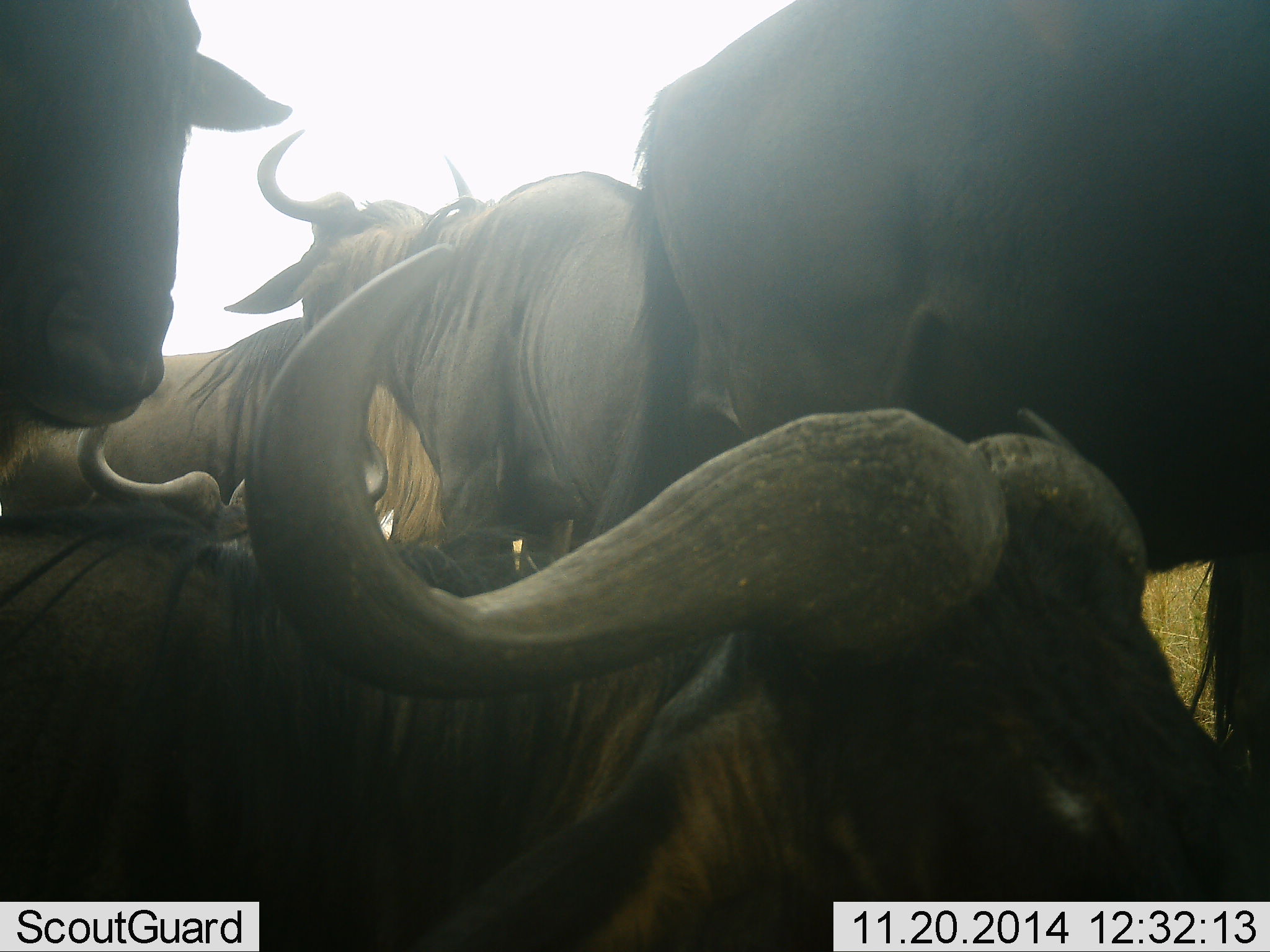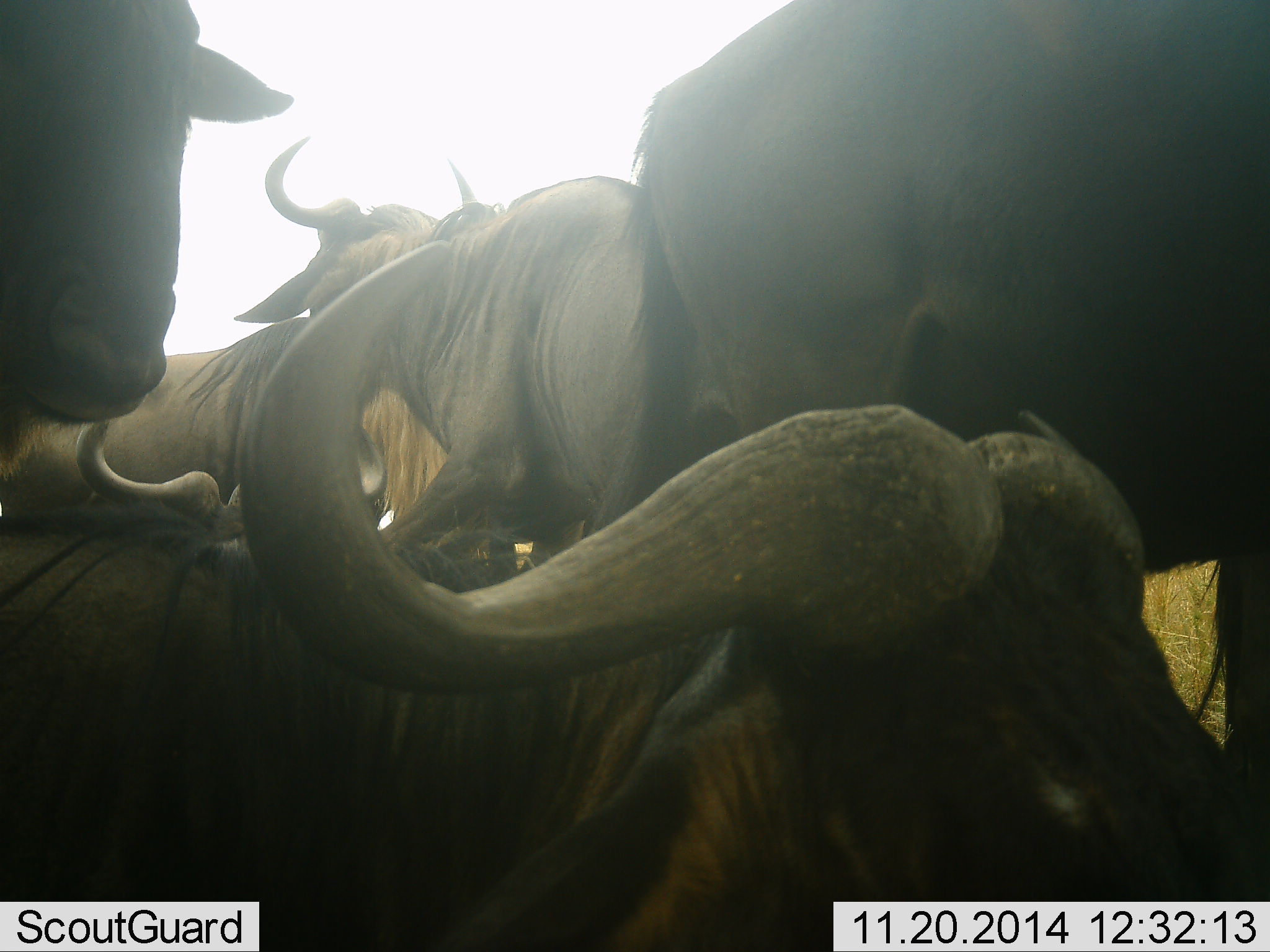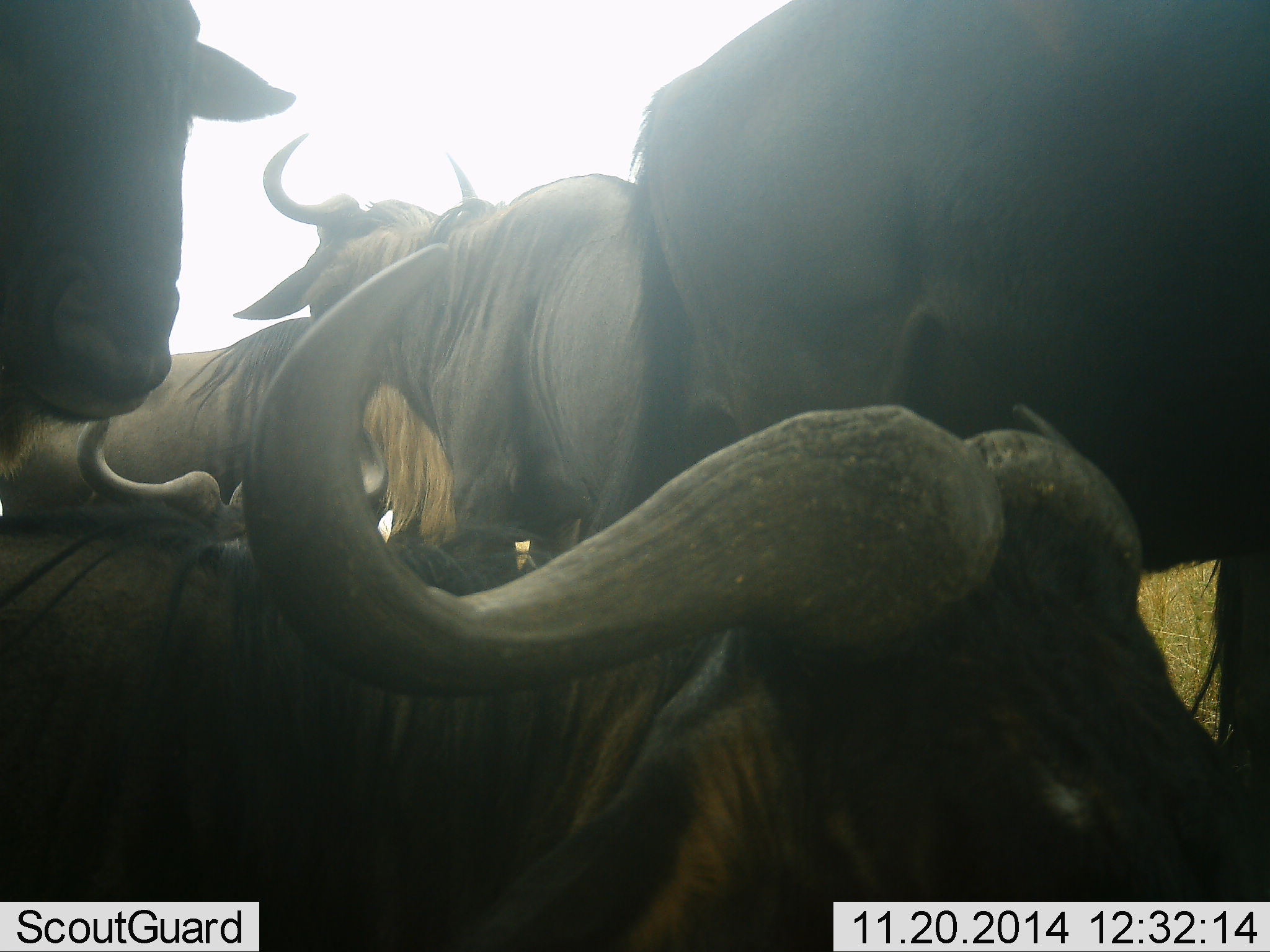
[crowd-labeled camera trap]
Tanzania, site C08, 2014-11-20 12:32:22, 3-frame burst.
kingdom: Animalia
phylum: Chordata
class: Mammalia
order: Artiodactyla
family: Bovidae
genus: Connochaetes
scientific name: Connochaetes taurinus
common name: blue wildebeest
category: wildebeest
Wildebeest (blue wildebeest) (Connochaetes taurinus), count 6. Behavior (volunteer vote fractions): standing 90%, resting 70%, moving 0%, interacting 10%. Young present (vote fraction): 0%. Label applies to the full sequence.